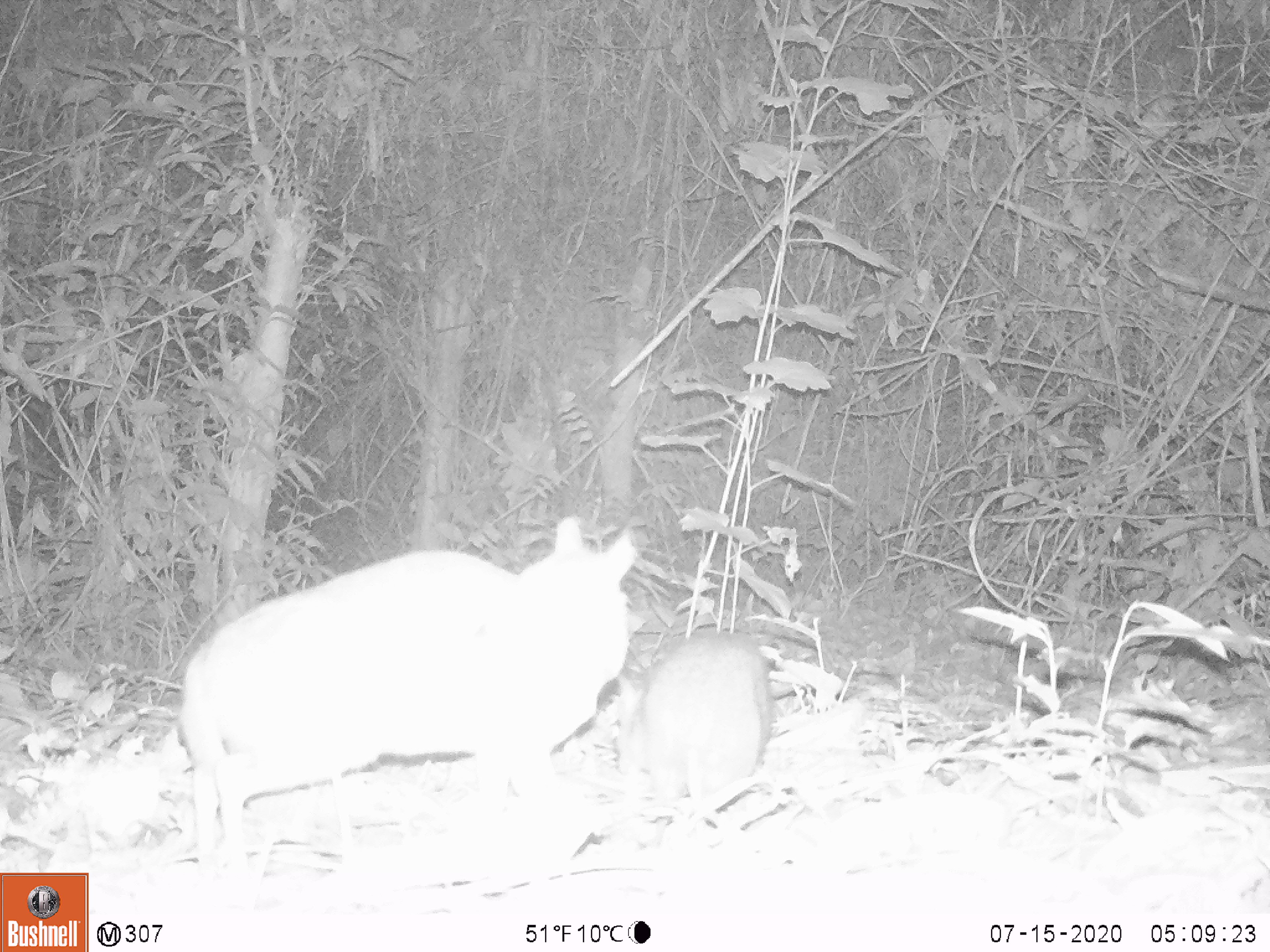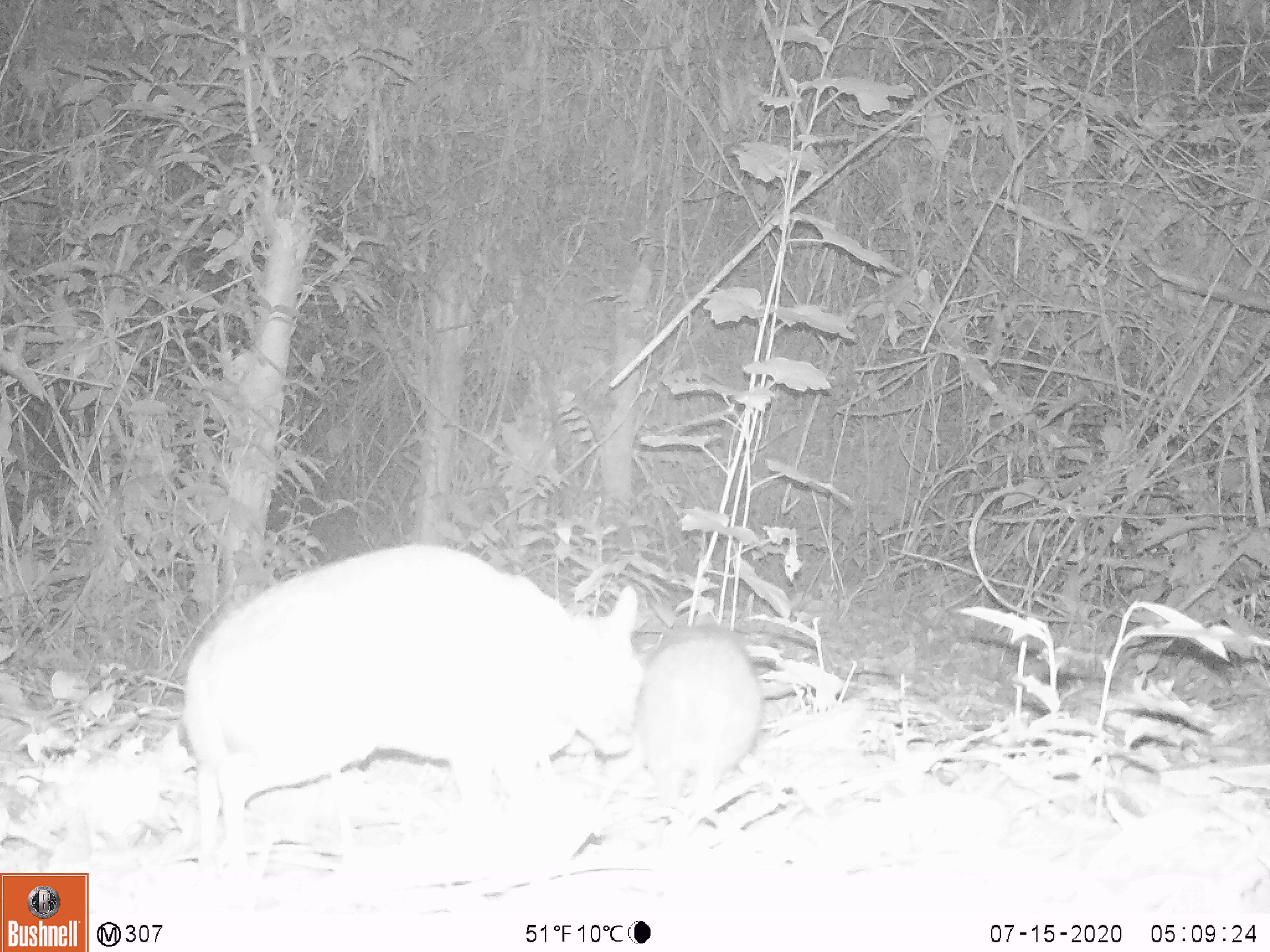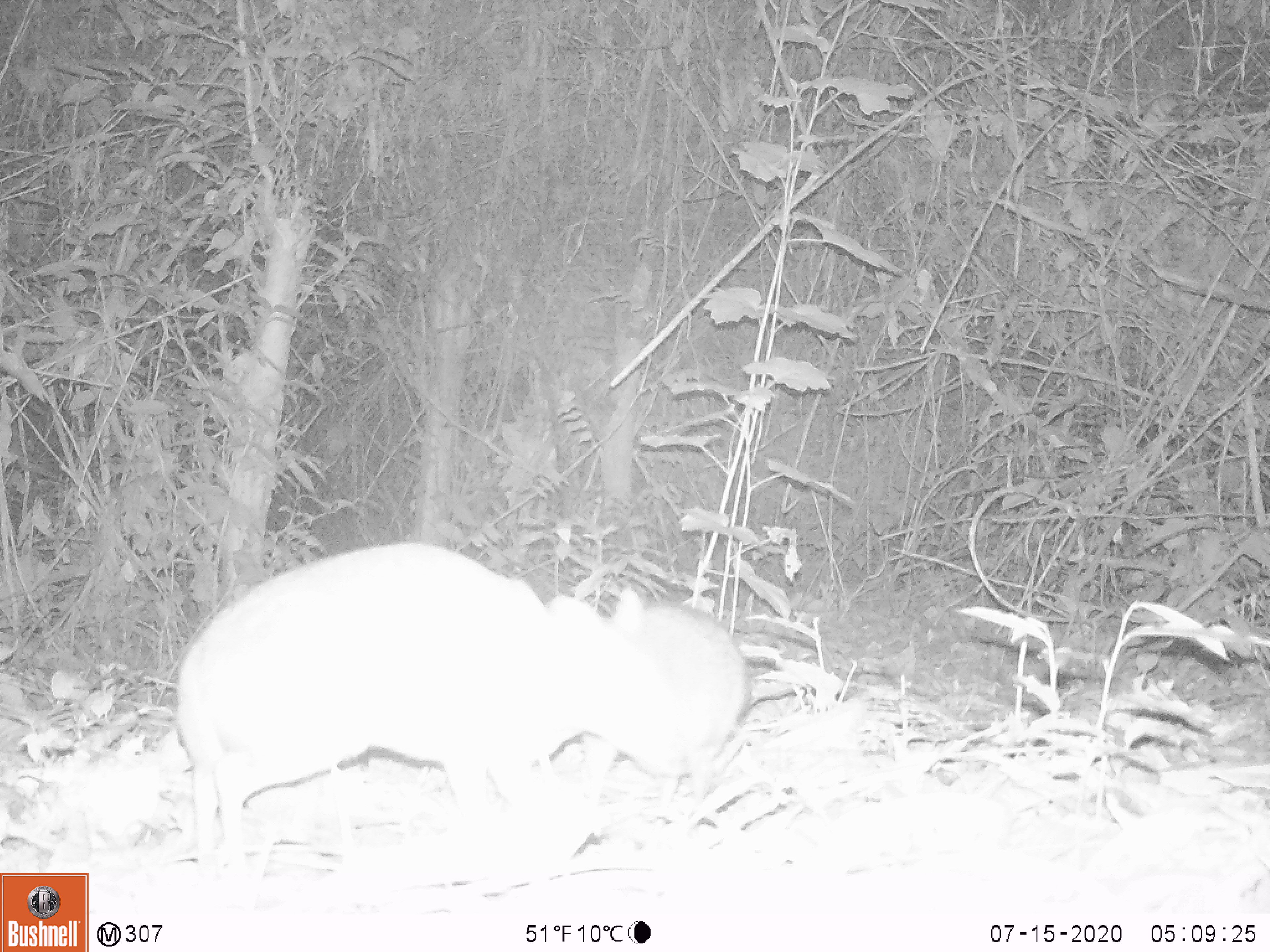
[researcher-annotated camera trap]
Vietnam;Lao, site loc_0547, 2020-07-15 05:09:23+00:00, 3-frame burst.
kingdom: Animalia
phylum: Chordata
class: Mammalia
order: Artiodactyla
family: Tragulidae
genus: Moschiola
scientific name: Moschiola meminna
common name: chevrotain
Chevrotain (Moschiola meminna). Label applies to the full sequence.